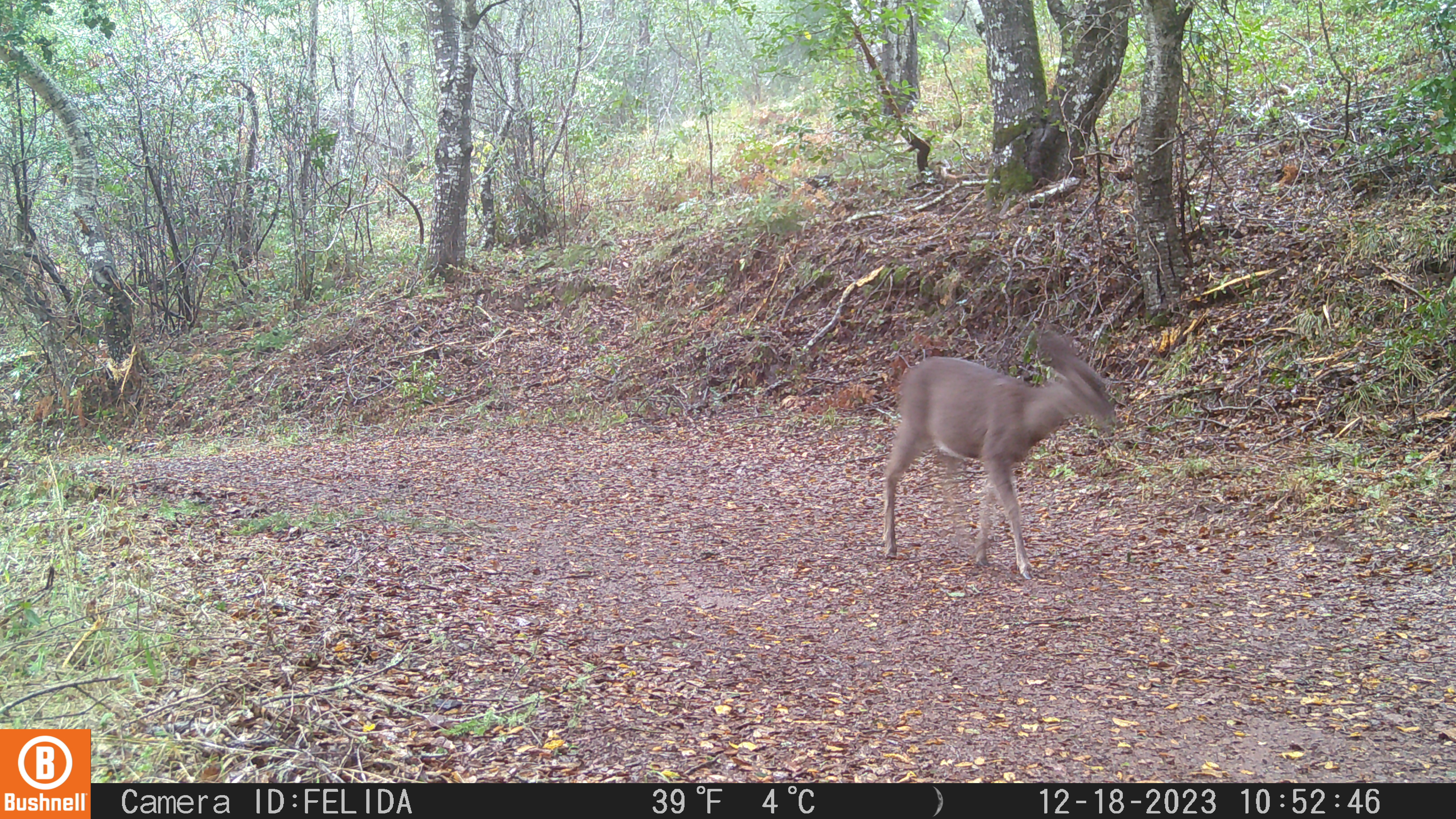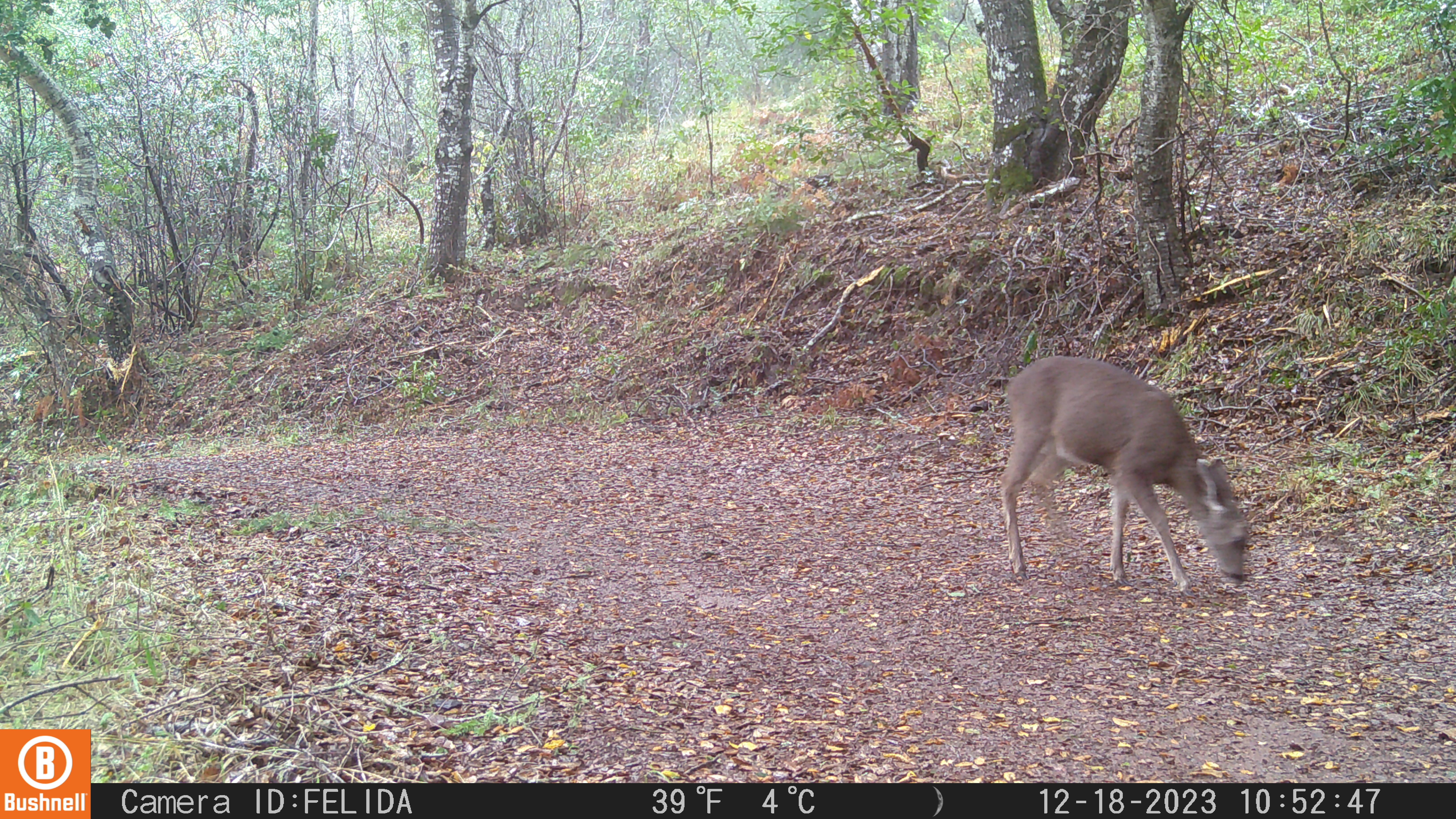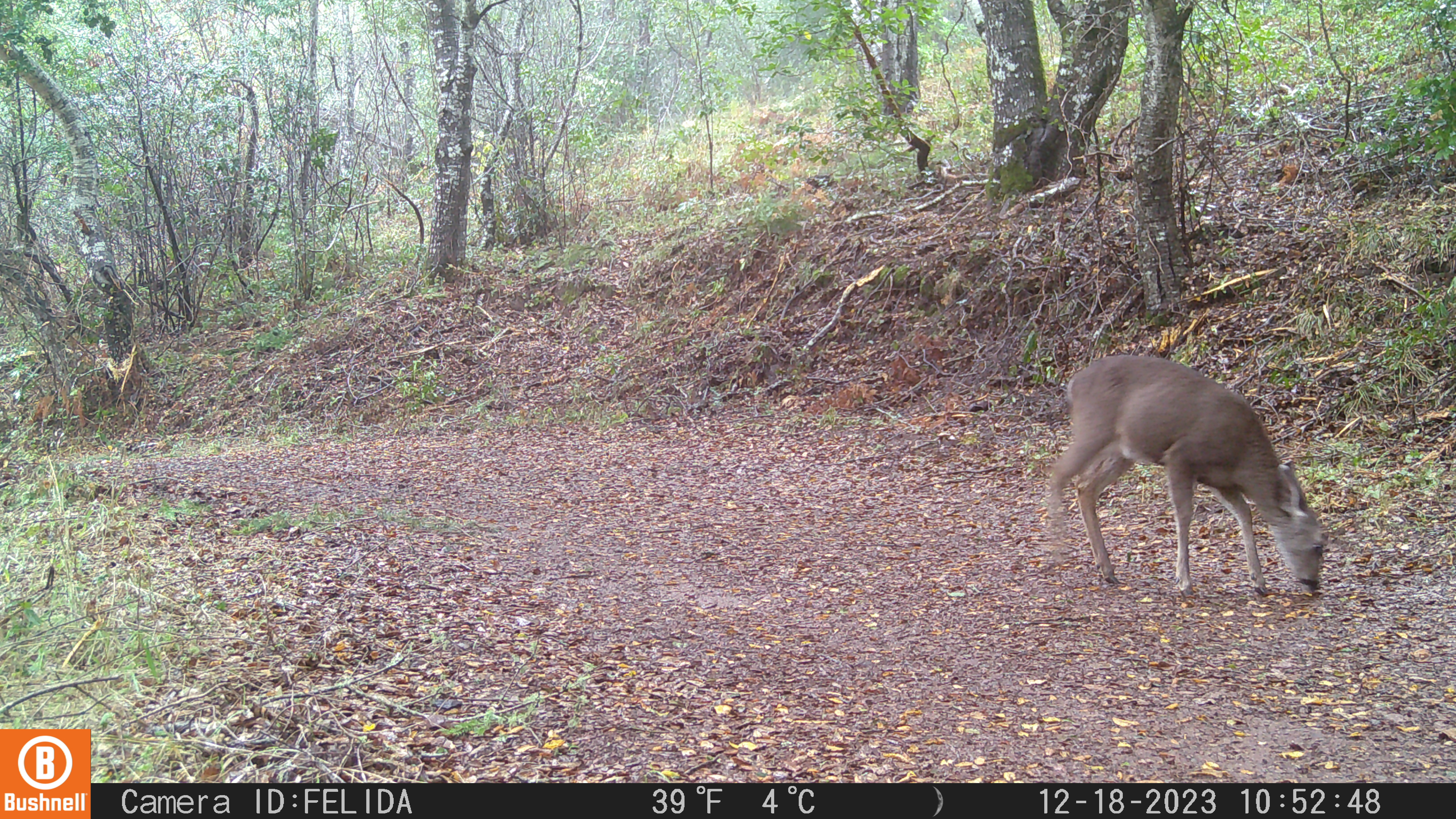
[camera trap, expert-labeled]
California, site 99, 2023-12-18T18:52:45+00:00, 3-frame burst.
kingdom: Animalia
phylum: Chordata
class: Mammalia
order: Artiodactyla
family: Cervidae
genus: Odocoileus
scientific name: Odocoileus hemionus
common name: mule deer